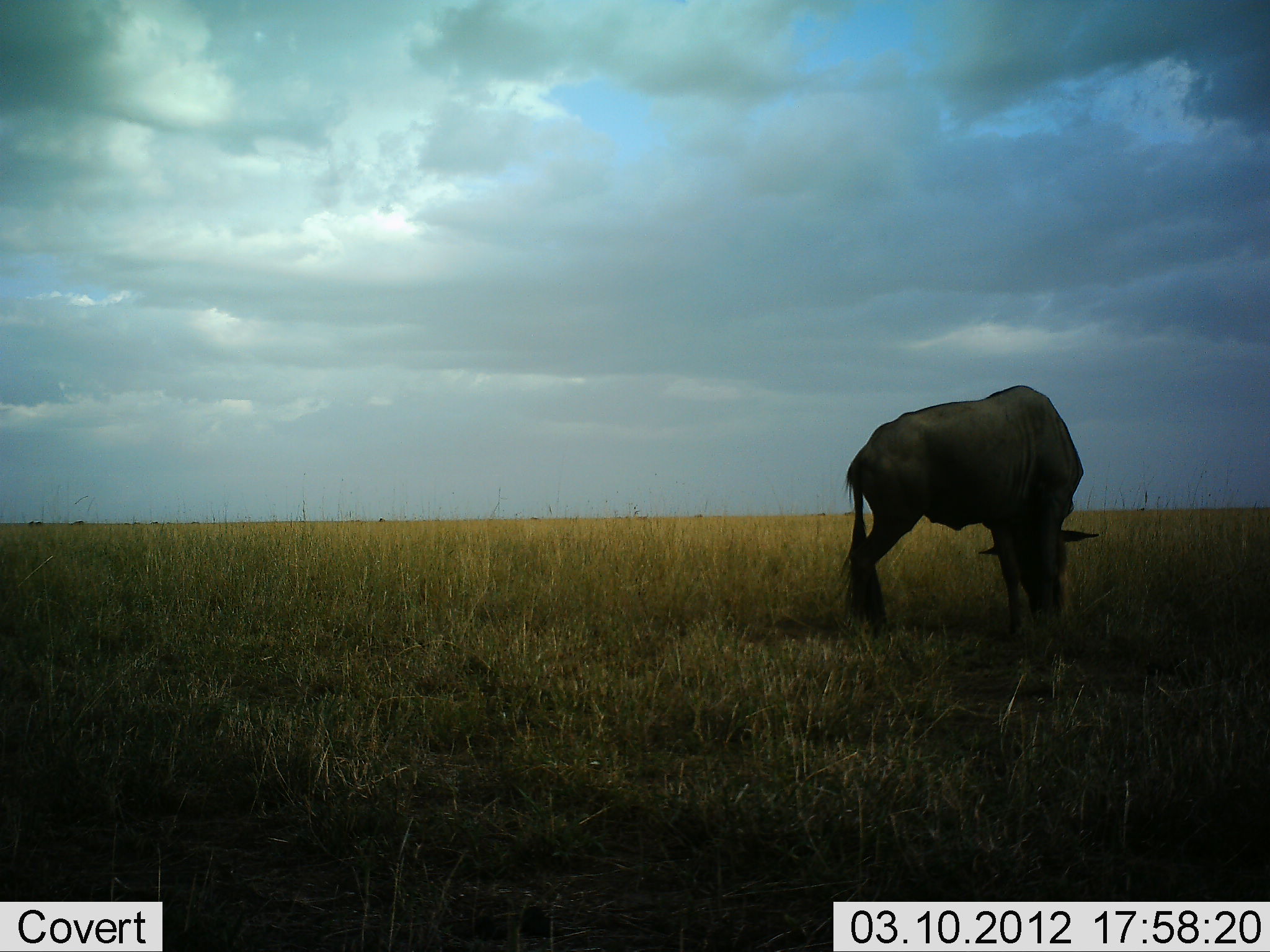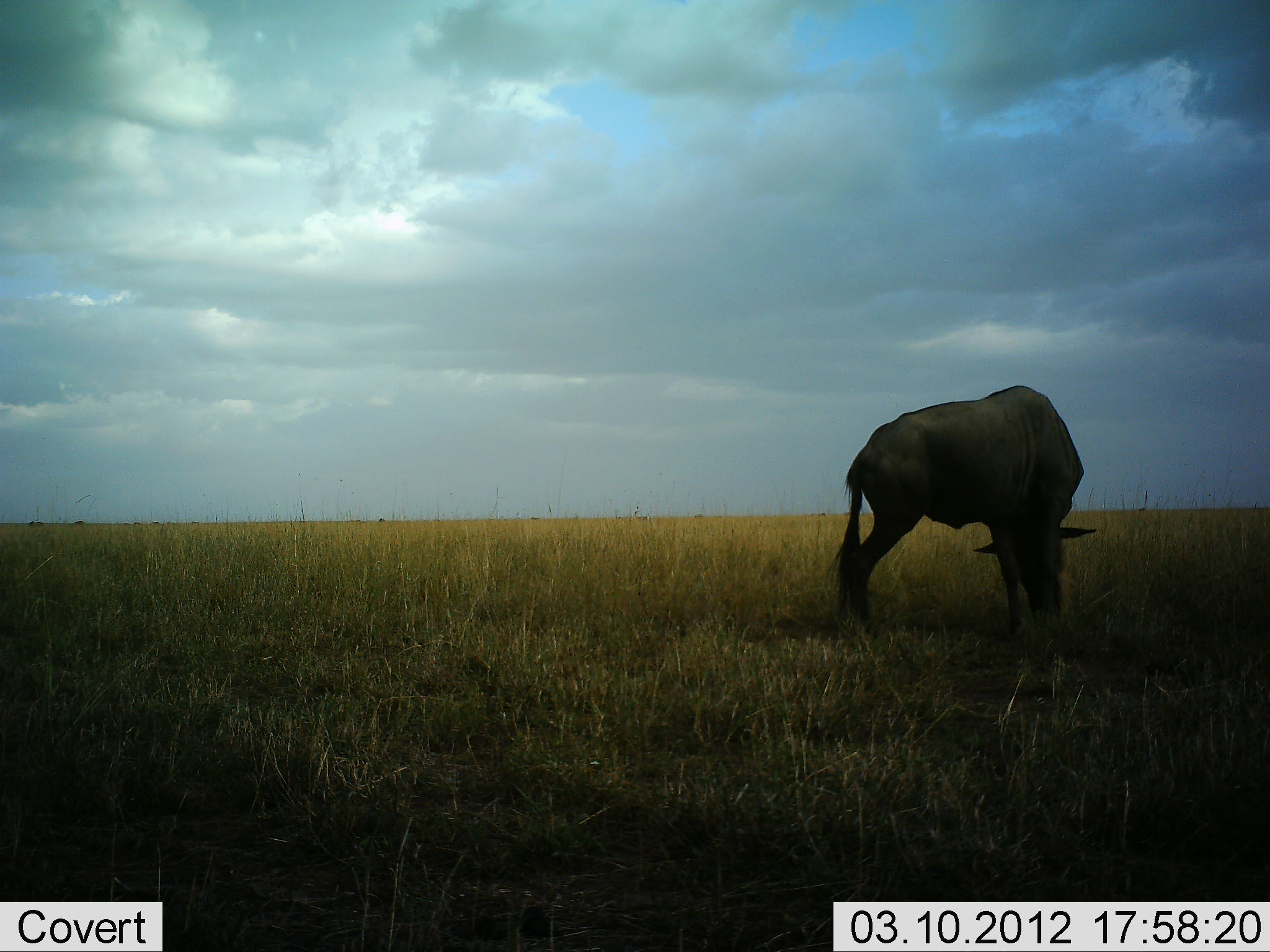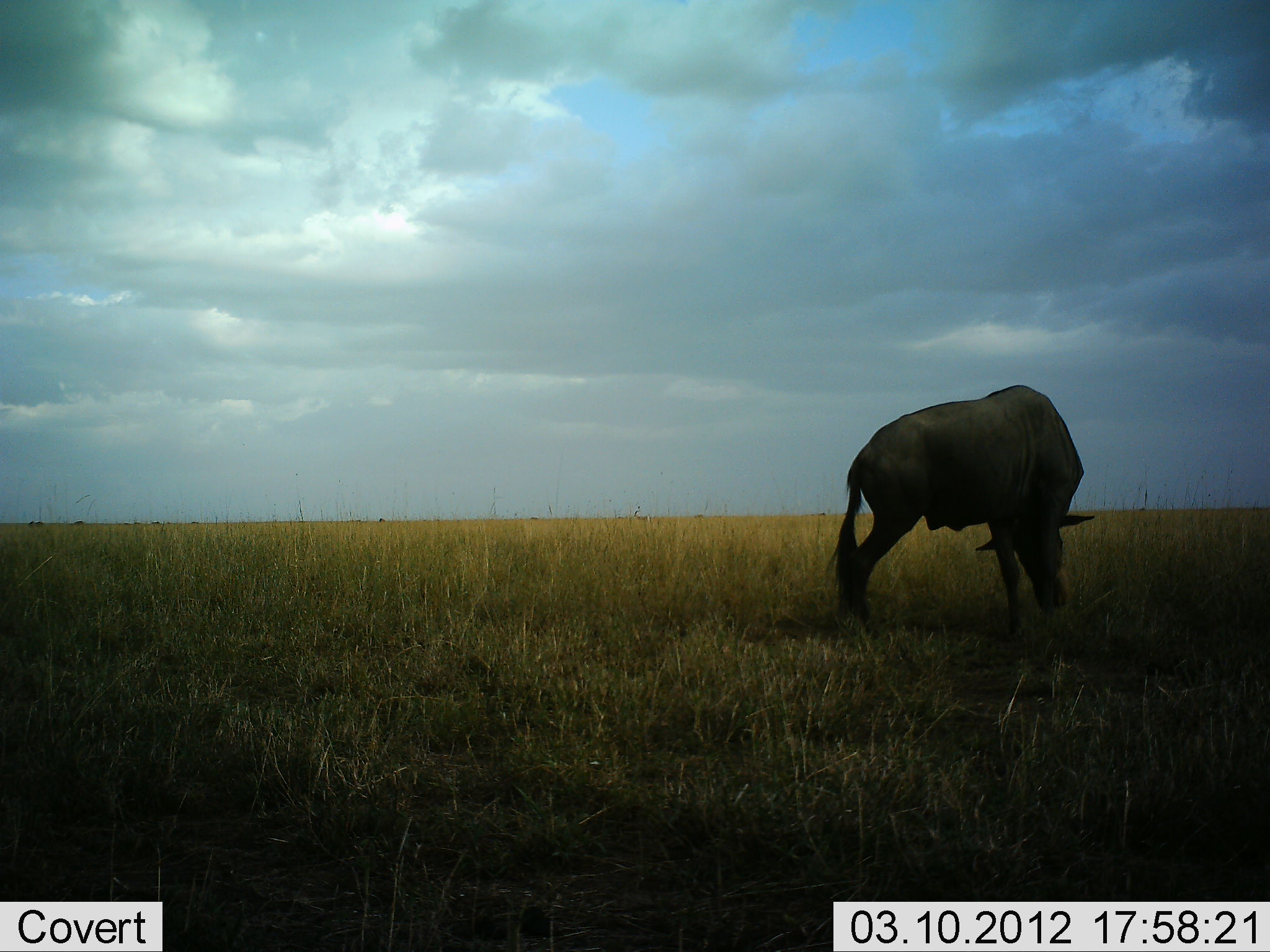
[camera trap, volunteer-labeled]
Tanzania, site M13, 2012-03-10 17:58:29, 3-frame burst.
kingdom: Animalia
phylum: Chordata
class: Mammalia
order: Artiodactyla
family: Bovidae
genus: Connochaetes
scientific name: Connochaetes taurinus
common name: blue wildebeest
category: wildebeest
Wildebeest (blue wildebeest) (Connochaetes taurinus), count 1. Behavior (volunteer vote fractions): standing 28%, resting 0%, moving 0%, interacting 0%. Young present (vote fraction): 0%. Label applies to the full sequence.